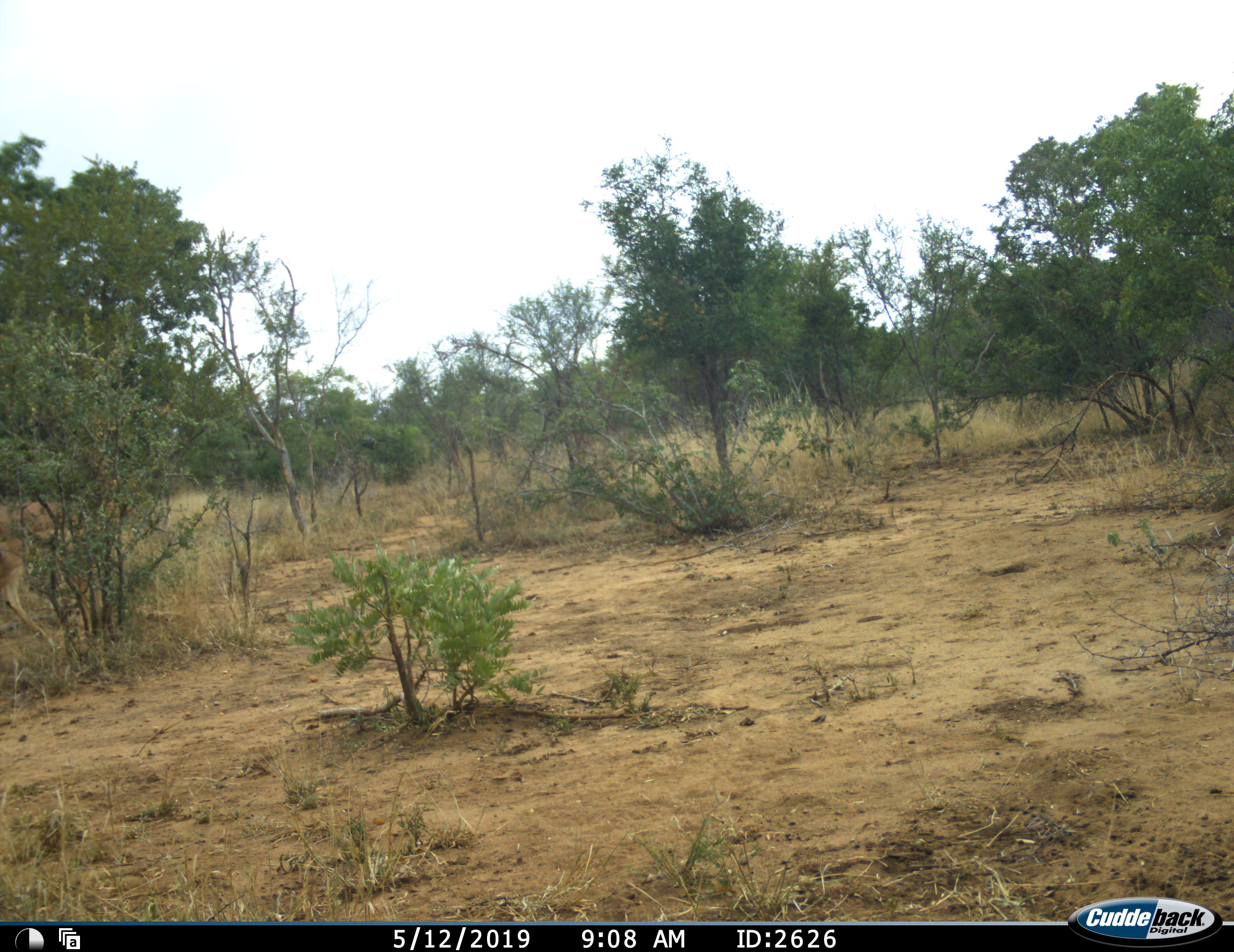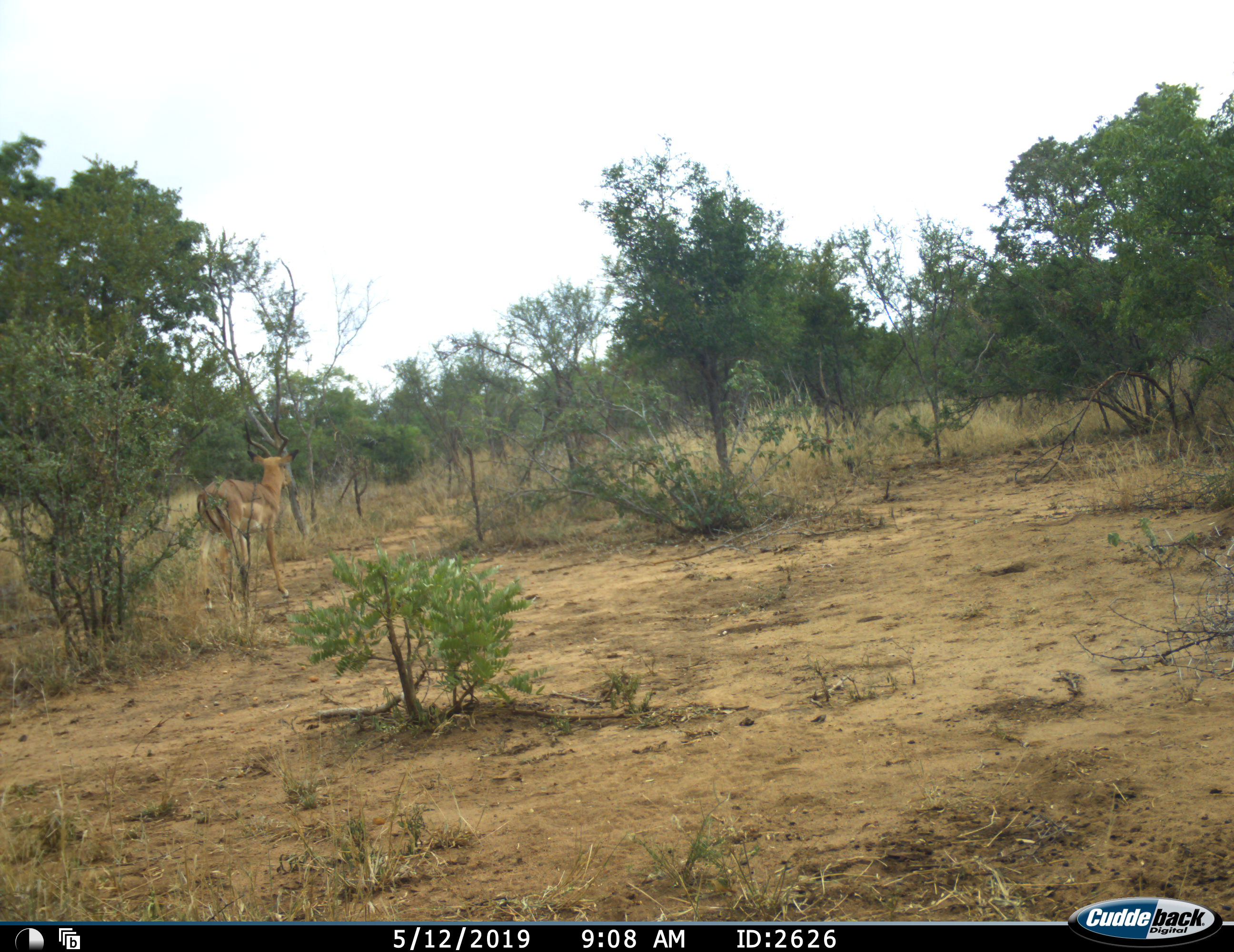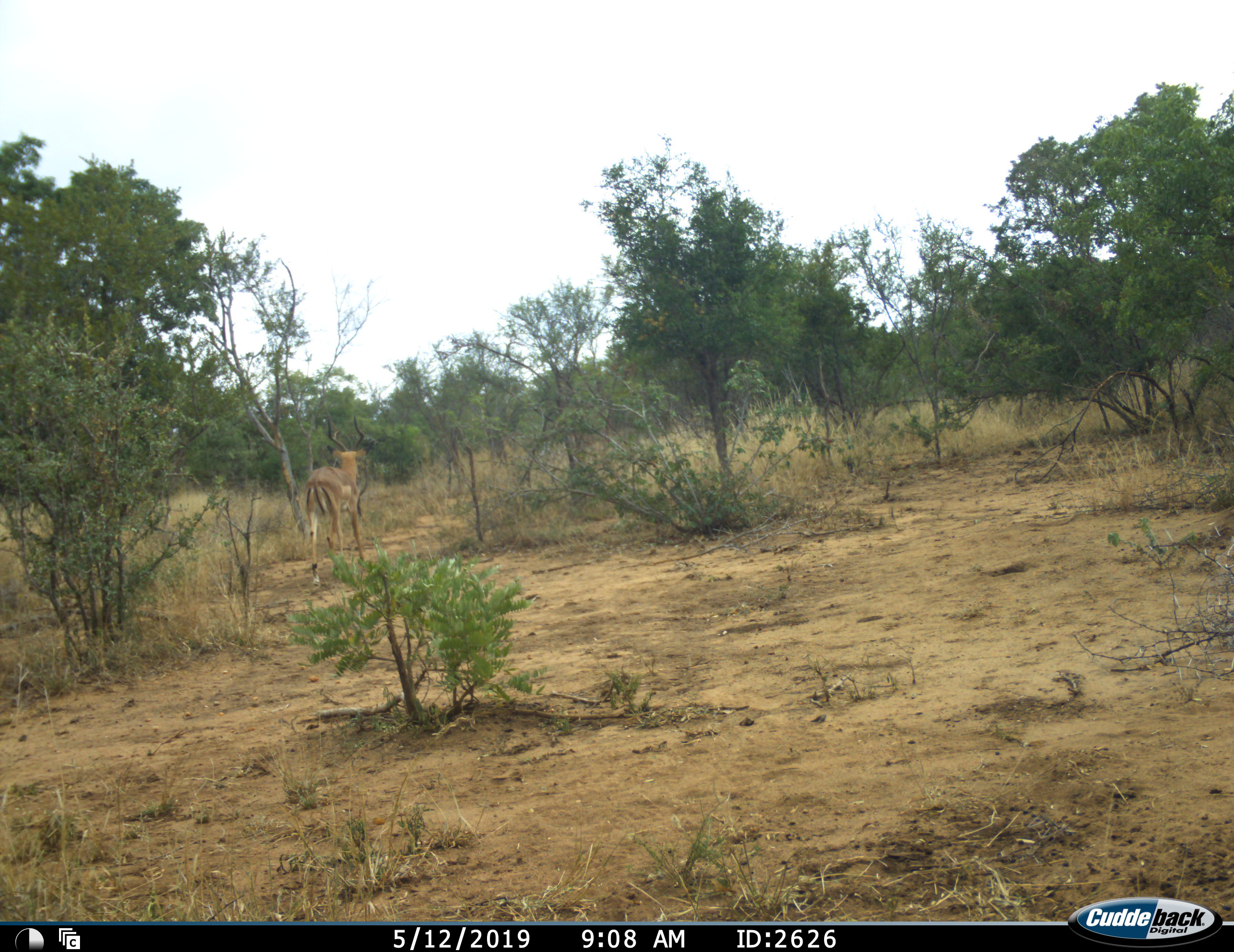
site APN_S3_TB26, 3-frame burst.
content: unidentified animal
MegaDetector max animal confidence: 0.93